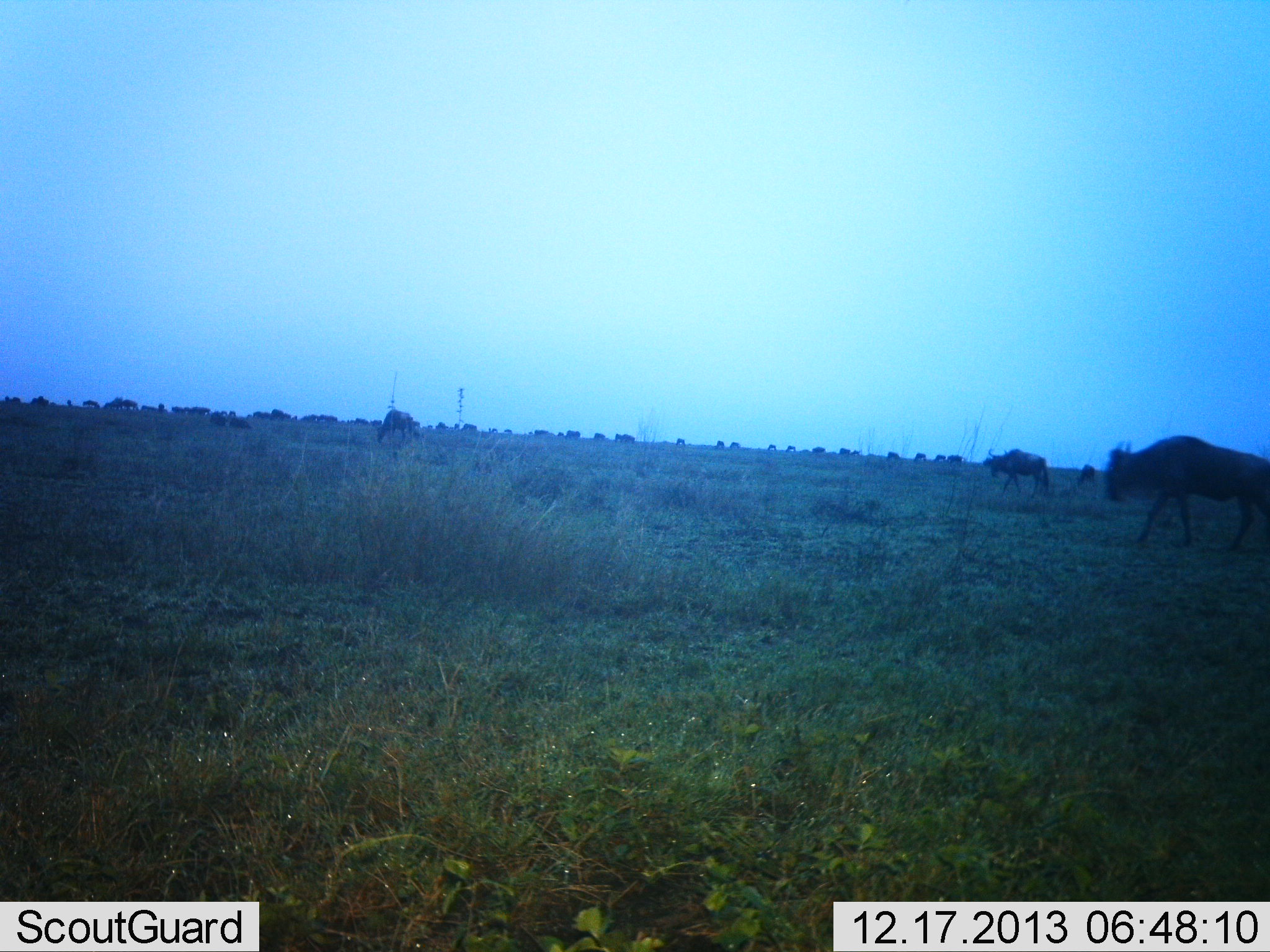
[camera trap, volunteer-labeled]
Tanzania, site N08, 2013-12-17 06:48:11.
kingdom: Animalia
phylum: Chordata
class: Mammalia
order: Artiodactyla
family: Bovidae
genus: Connochaetes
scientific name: Connochaetes taurinus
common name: blue wildebeest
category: wildebeest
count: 11-50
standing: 20%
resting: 0%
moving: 100%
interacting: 0%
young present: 10%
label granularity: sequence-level